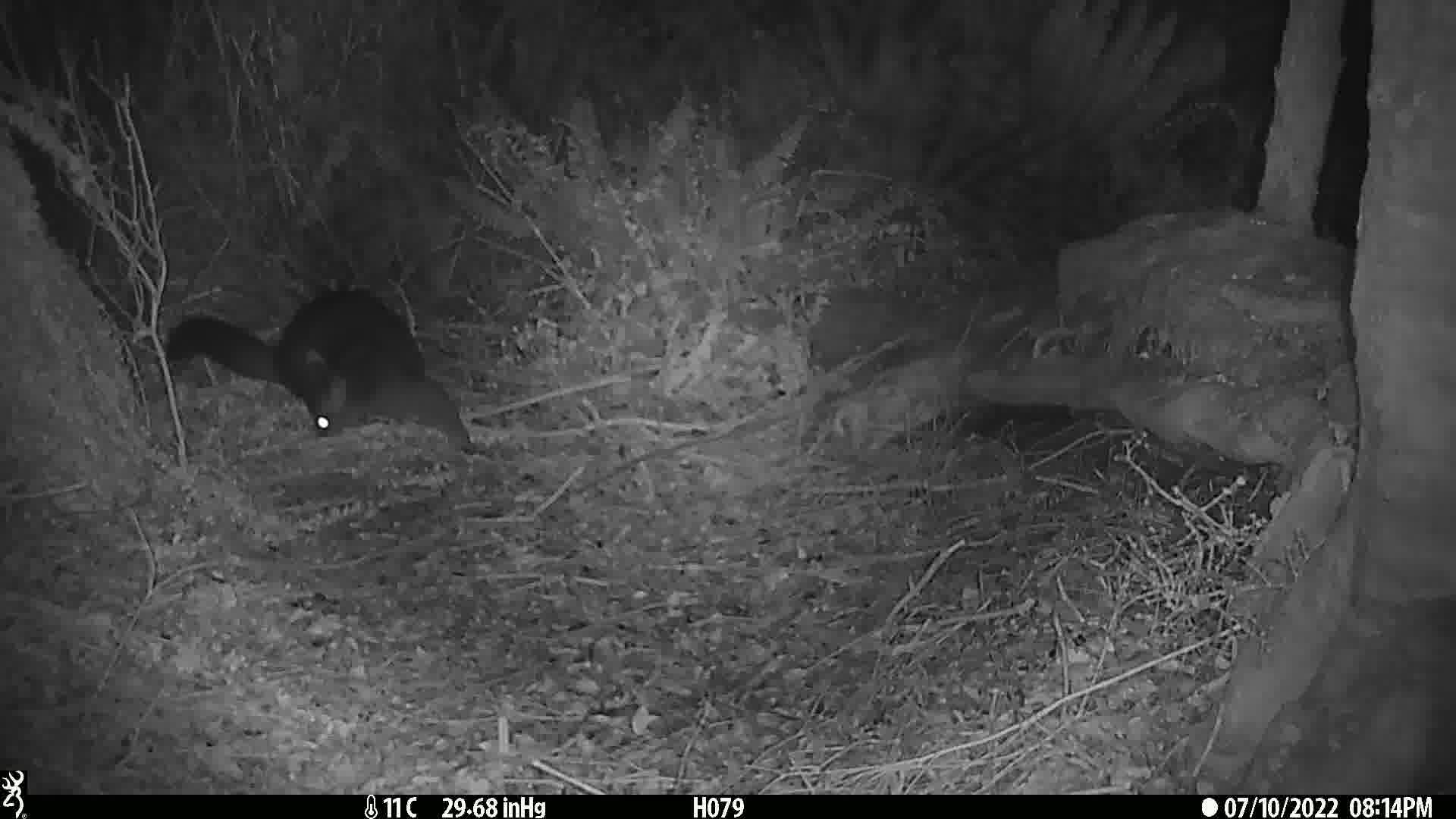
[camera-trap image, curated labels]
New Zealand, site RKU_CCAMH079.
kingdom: Animalia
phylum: Chordata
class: Mammalia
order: Diprotodontia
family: Phalangeridae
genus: Trichosurus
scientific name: Trichosurus vulpecula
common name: common brushtail possum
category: possum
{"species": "possum (common brushtail possum) (Trichosurus vulpecula)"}